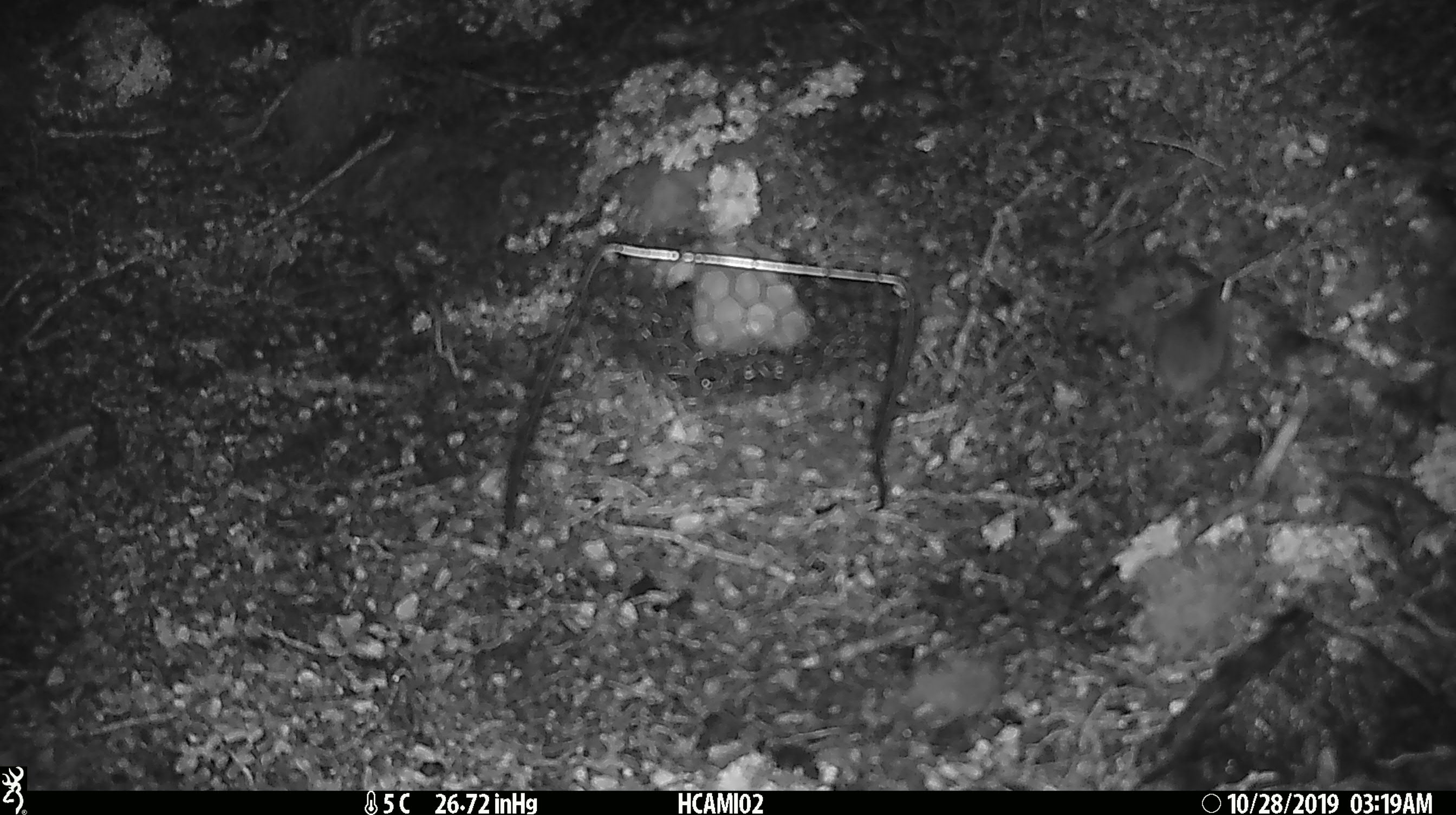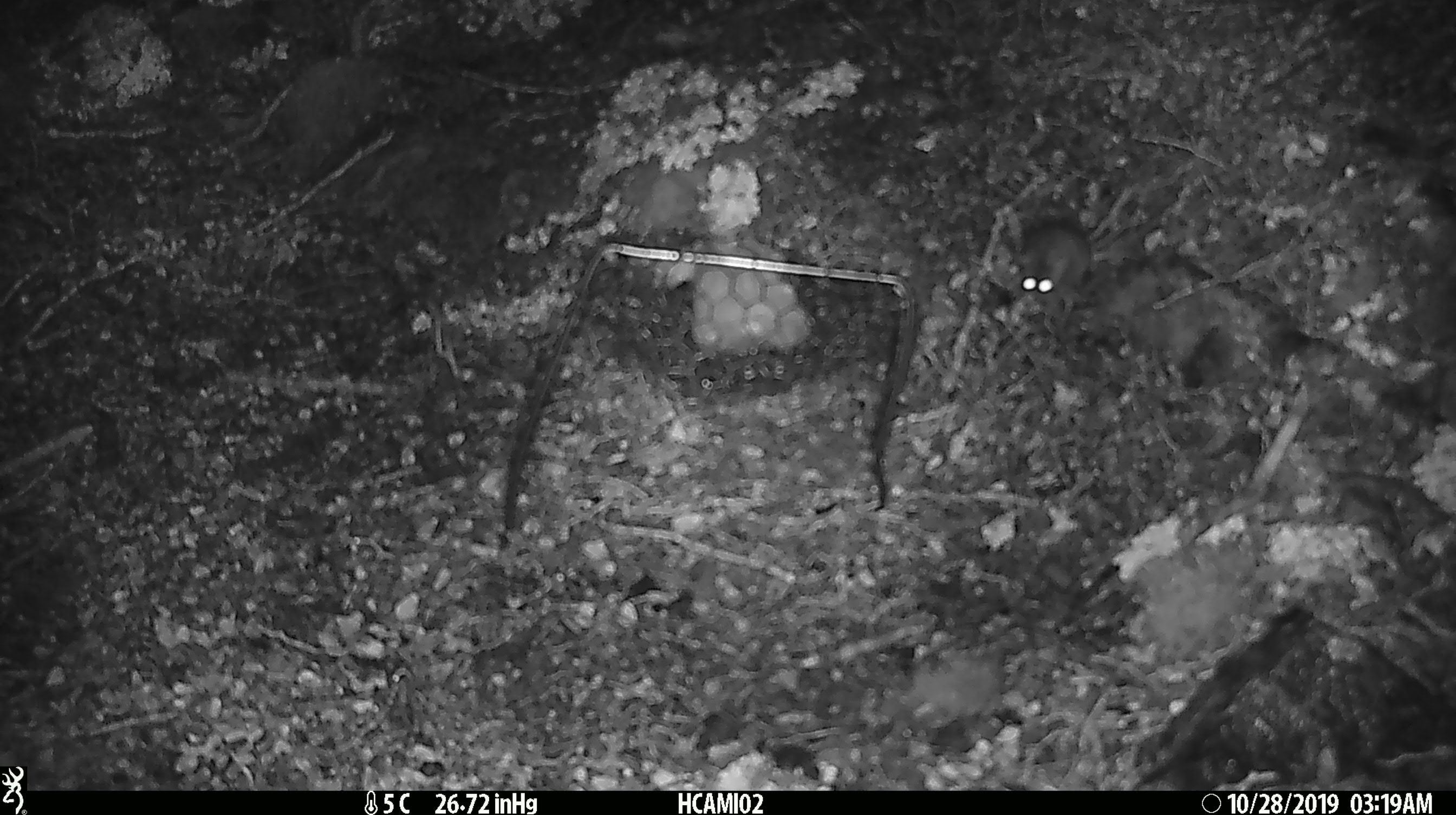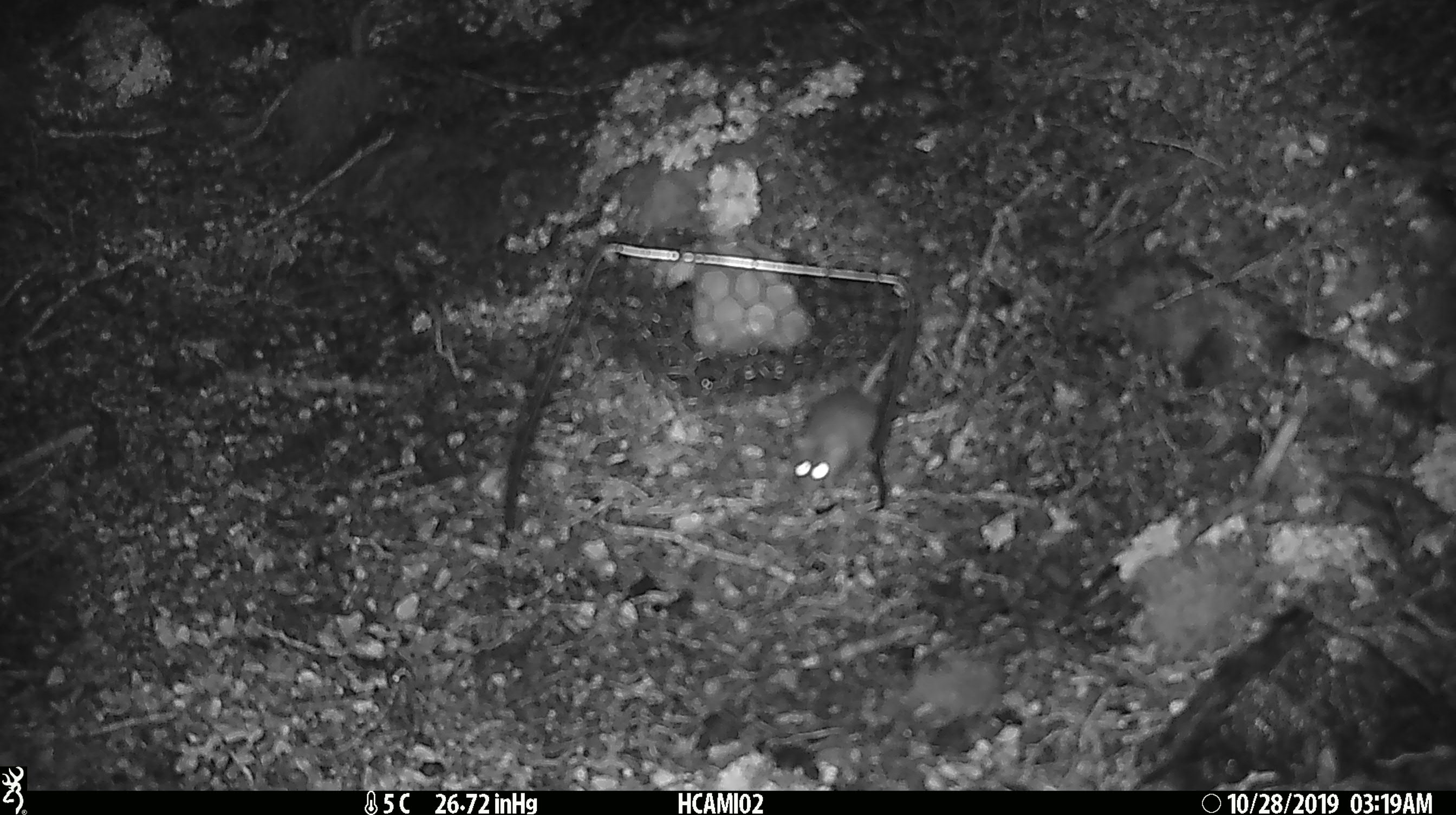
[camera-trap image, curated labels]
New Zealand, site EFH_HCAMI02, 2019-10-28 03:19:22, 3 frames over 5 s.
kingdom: Animalia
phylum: Chordata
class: Mammalia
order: Rodentia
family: Muridae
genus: Mus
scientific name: Mus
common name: mouse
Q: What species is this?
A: Mouse (Mus).